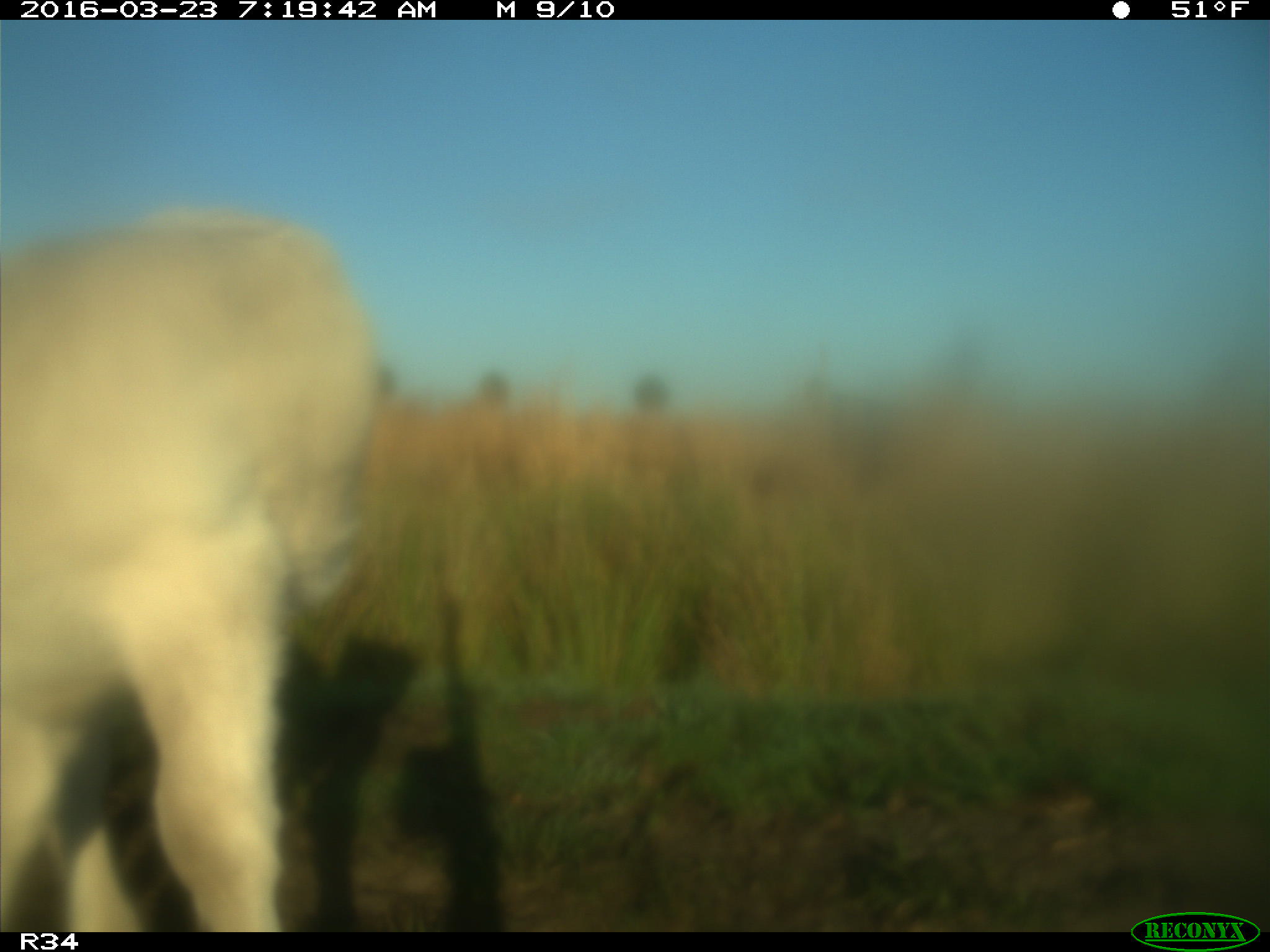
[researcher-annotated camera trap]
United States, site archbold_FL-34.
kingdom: Animalia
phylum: Chordata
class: Mammalia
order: Artiodactyla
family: Bovidae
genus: Bos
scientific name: Bos taurus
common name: domestic cow